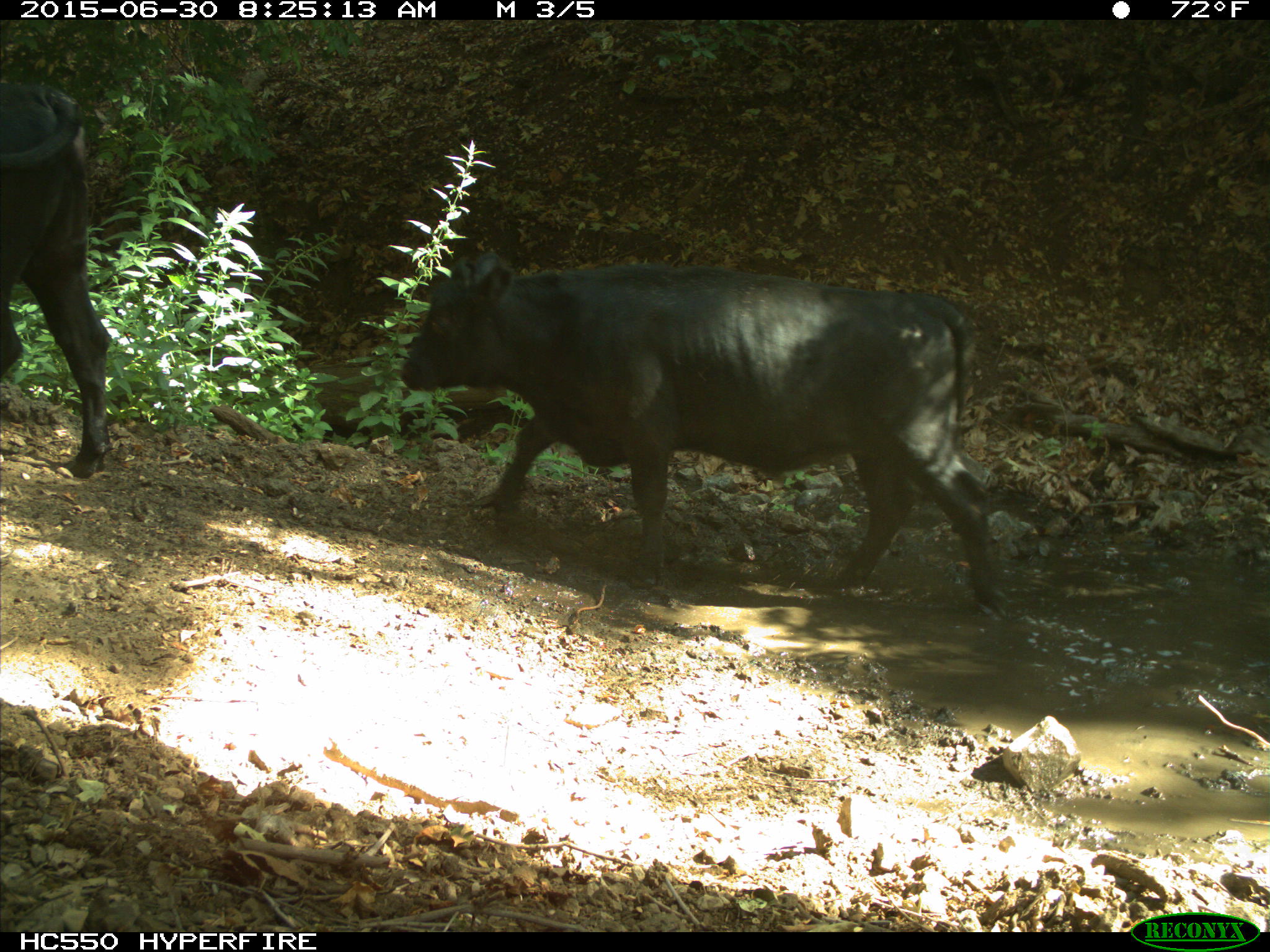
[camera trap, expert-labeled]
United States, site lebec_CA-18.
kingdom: Animalia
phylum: Chordata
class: Mammalia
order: Artiodactyla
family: Bovidae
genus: Bos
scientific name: Bos taurus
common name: domestic cow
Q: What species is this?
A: Bos taurus (domestic cow).